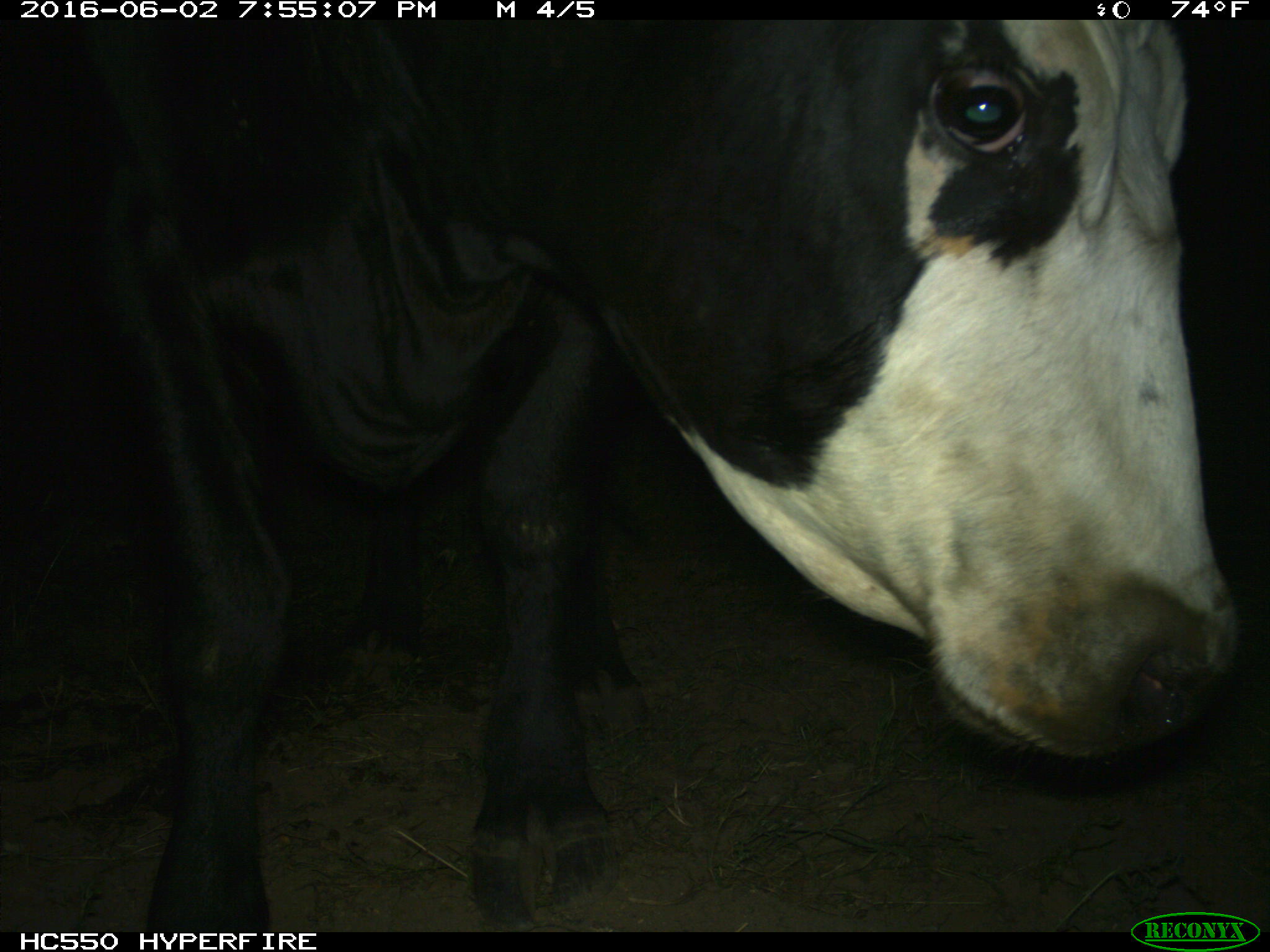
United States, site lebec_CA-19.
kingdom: Animalia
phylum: Chordata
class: Mammalia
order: Artiodactyla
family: Bovidae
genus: Bos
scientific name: Bos taurus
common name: domestic cow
Bos taurus (domestic cow).